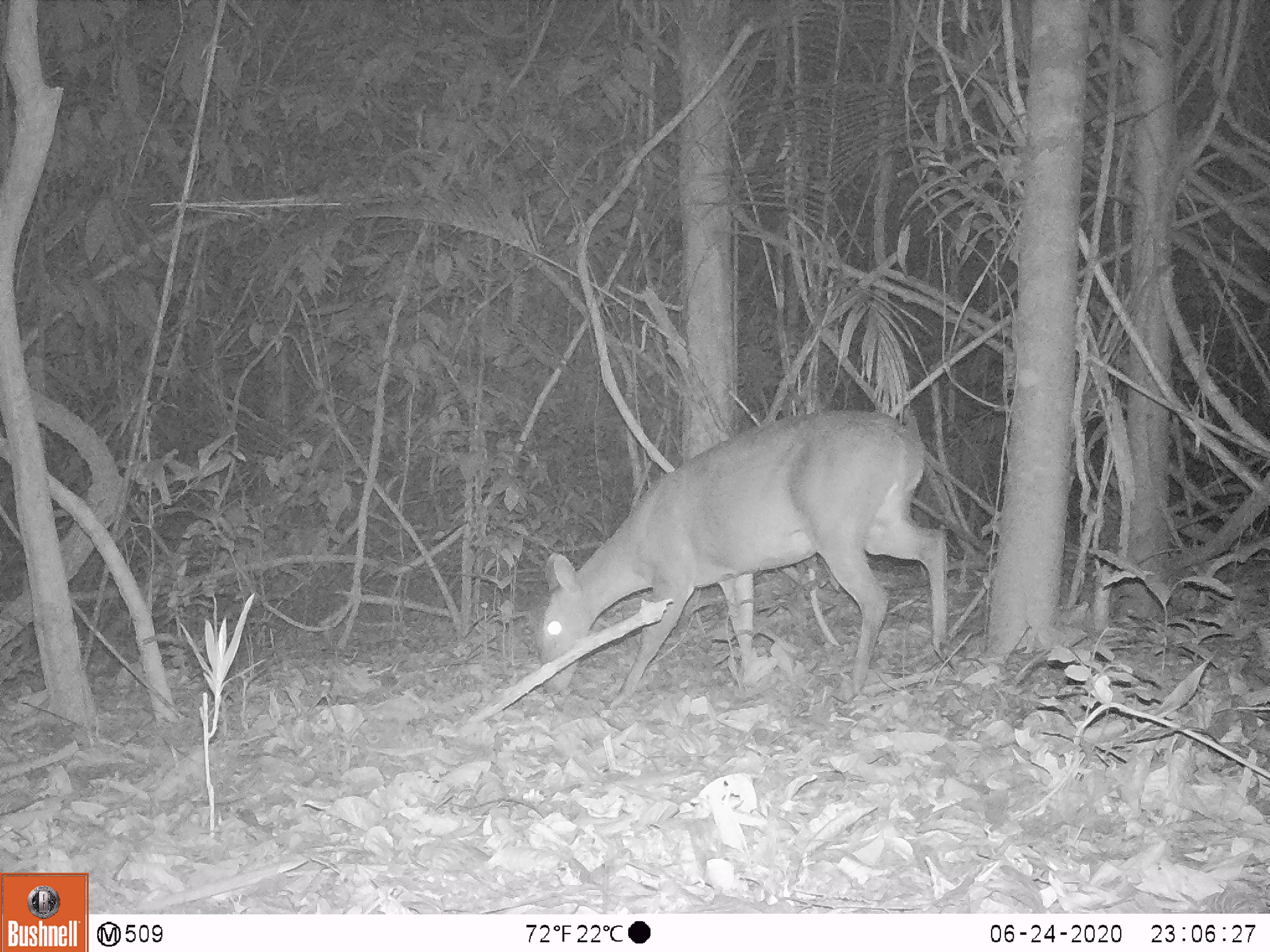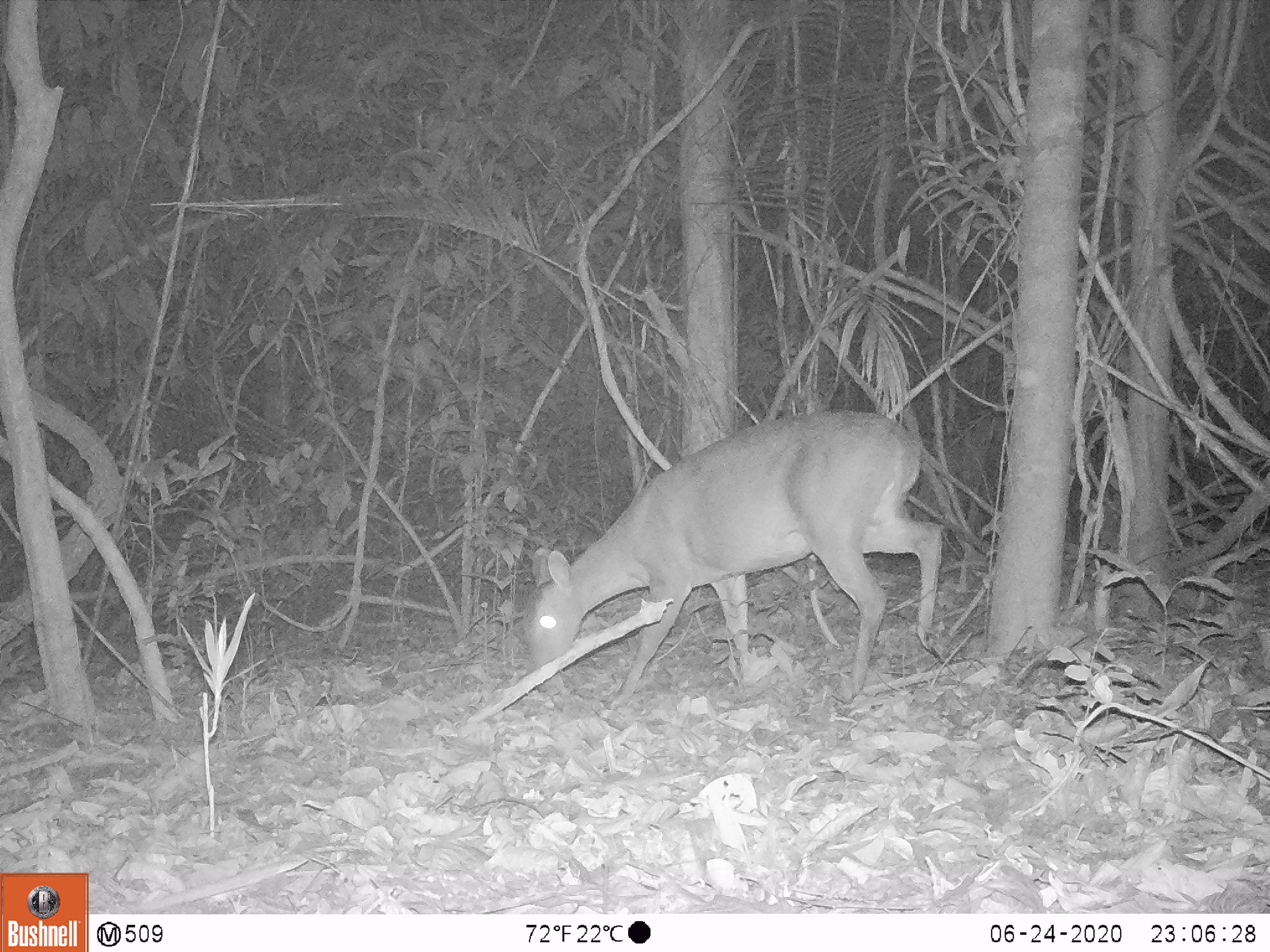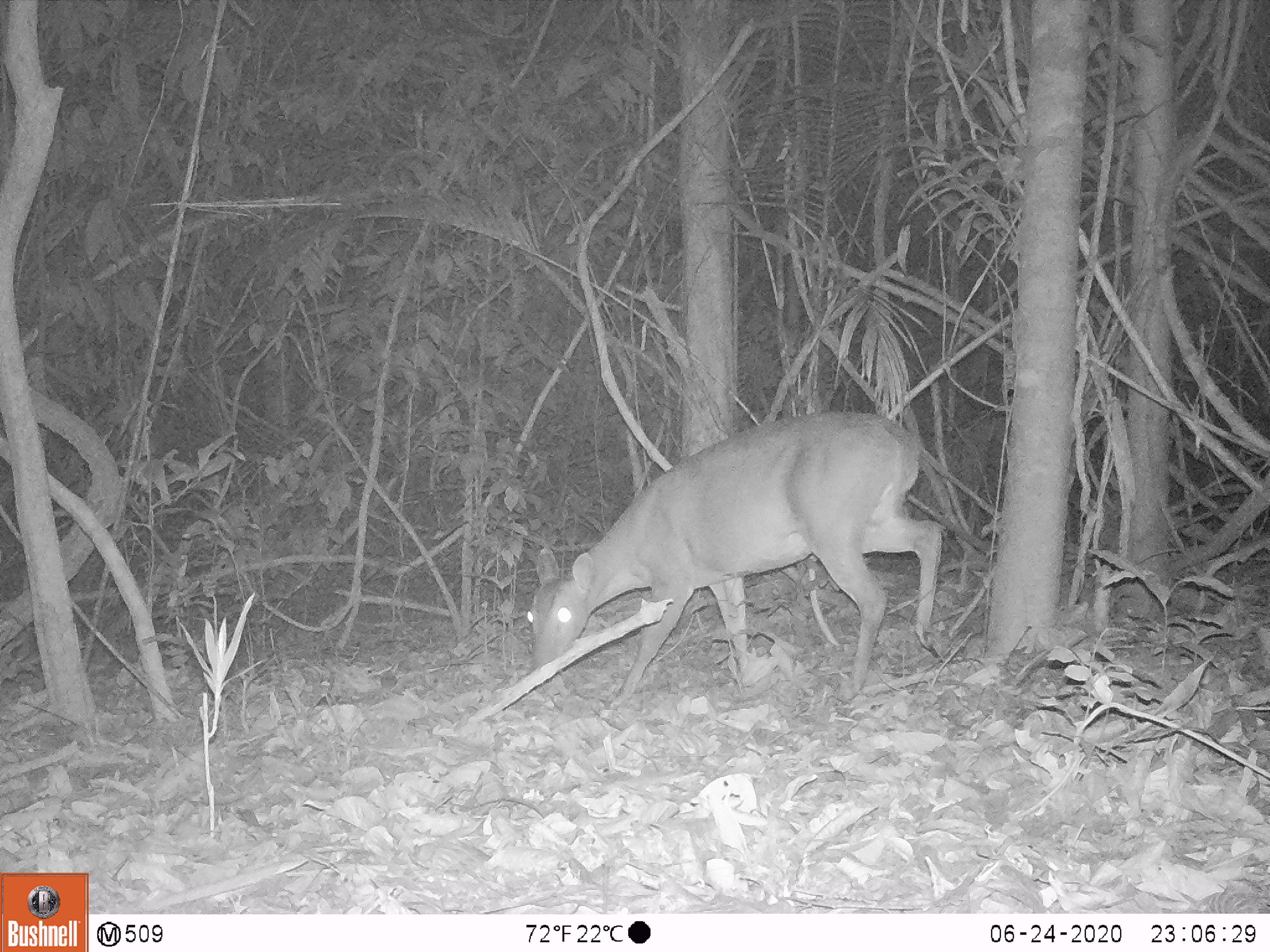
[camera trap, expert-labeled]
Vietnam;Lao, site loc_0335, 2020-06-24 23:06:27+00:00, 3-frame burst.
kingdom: Animalia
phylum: Chordata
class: Mammalia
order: Artiodactyla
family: Cervidae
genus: Muntiacus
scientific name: Muntiacus vuquangensis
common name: large-antlered muntjac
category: large antlered muntjac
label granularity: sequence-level